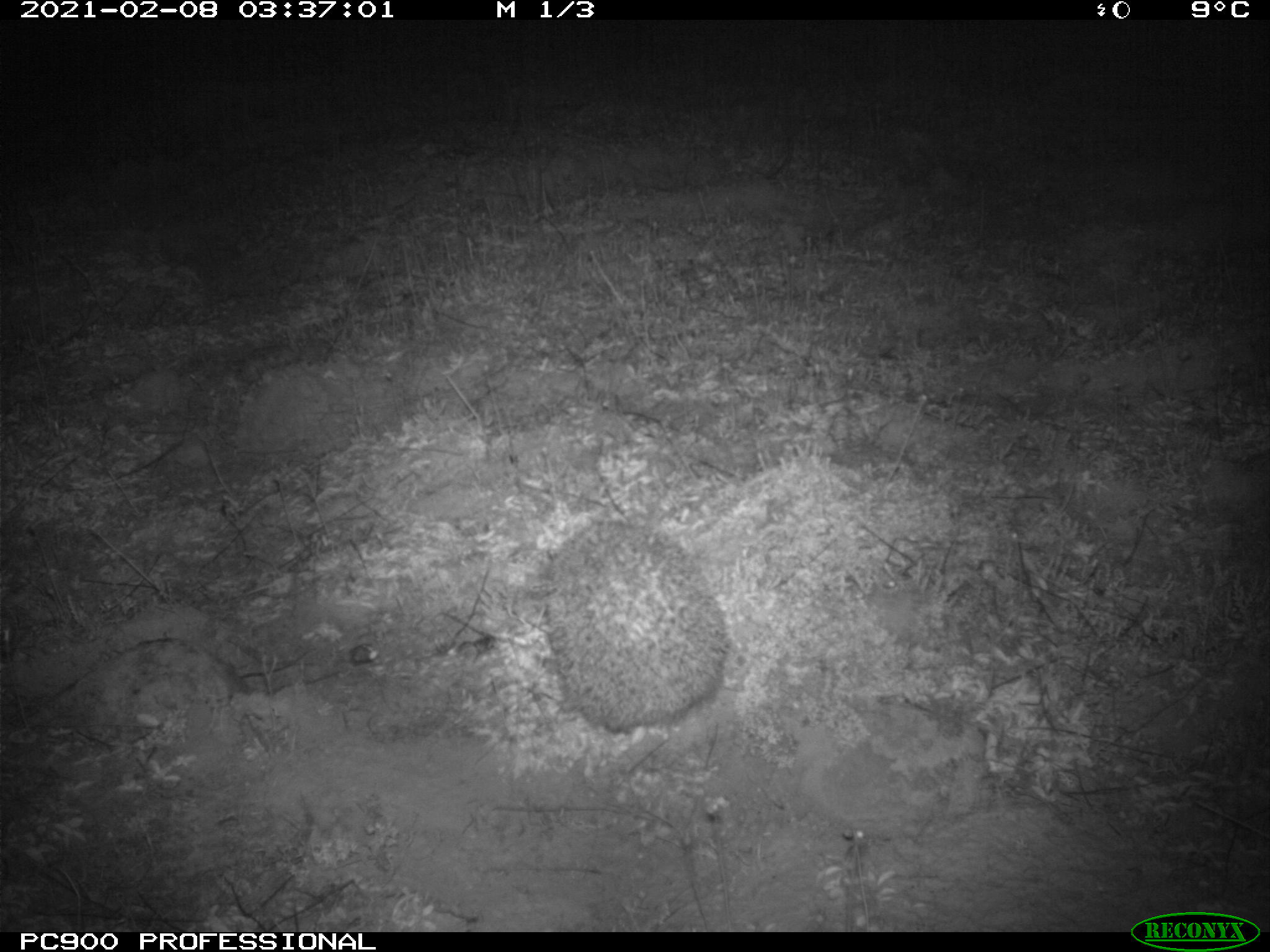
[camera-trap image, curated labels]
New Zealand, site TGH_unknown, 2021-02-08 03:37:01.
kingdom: Animalia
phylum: Chordata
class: Mammalia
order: Eulipotyphla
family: Erinaceidae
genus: Erinaceus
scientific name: Erinaceus europaeus europaeus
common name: european hedgehog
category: hedgehog